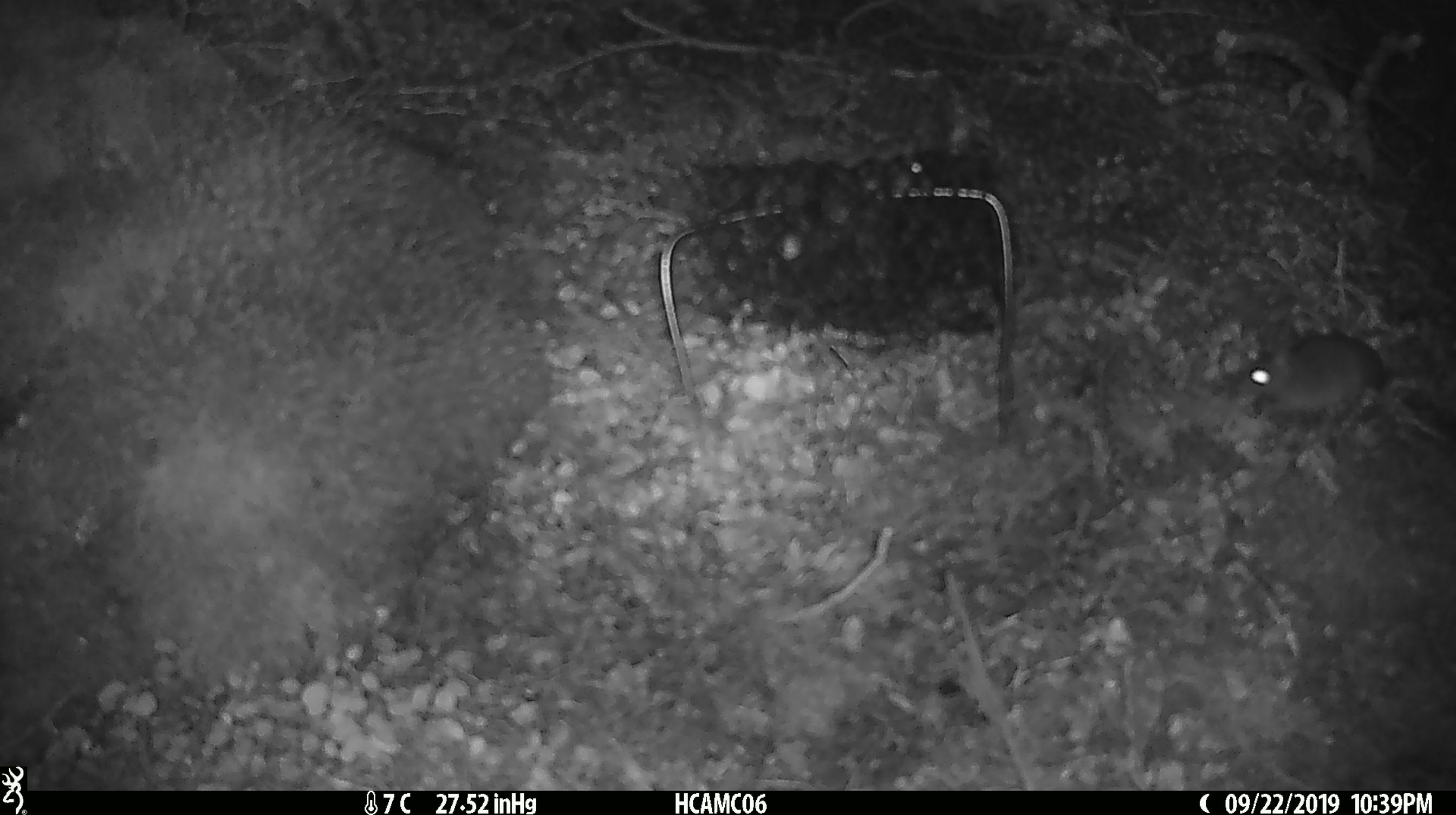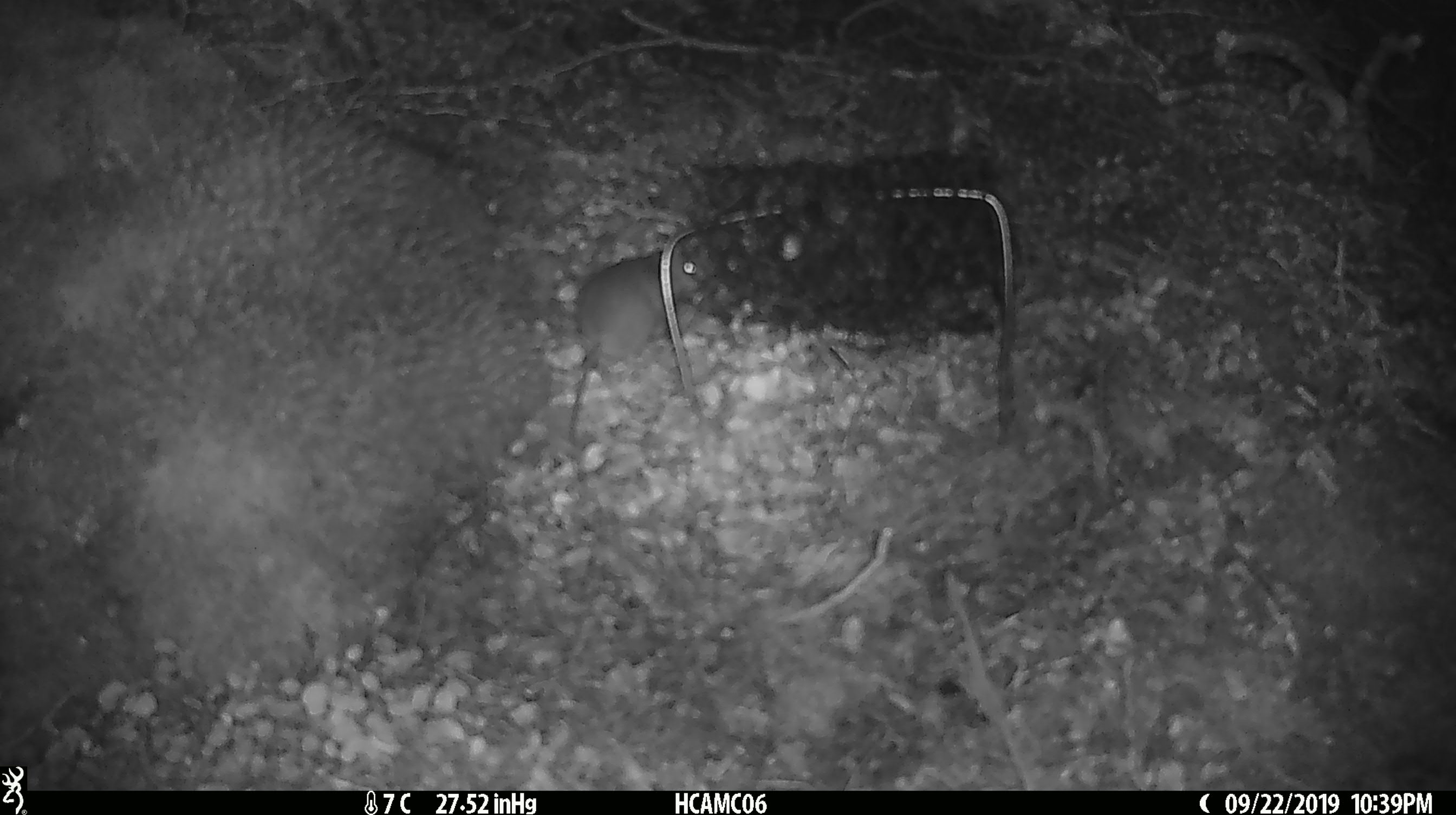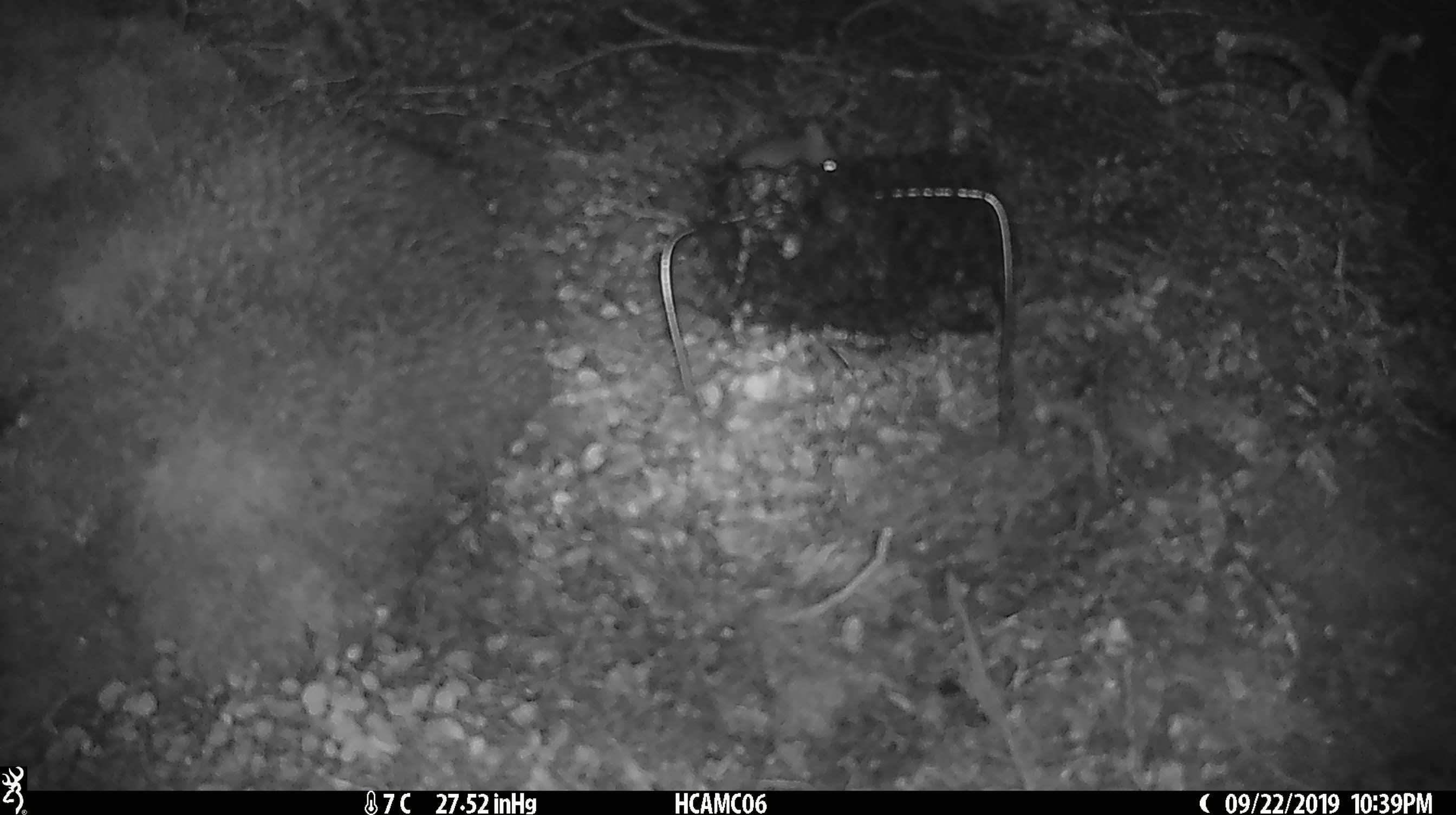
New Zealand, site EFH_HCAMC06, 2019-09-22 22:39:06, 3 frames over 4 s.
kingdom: Animalia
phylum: Chordata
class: Mammalia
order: Rodentia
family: Muridae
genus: Mus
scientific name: Mus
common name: mouse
Mouse (Mus).